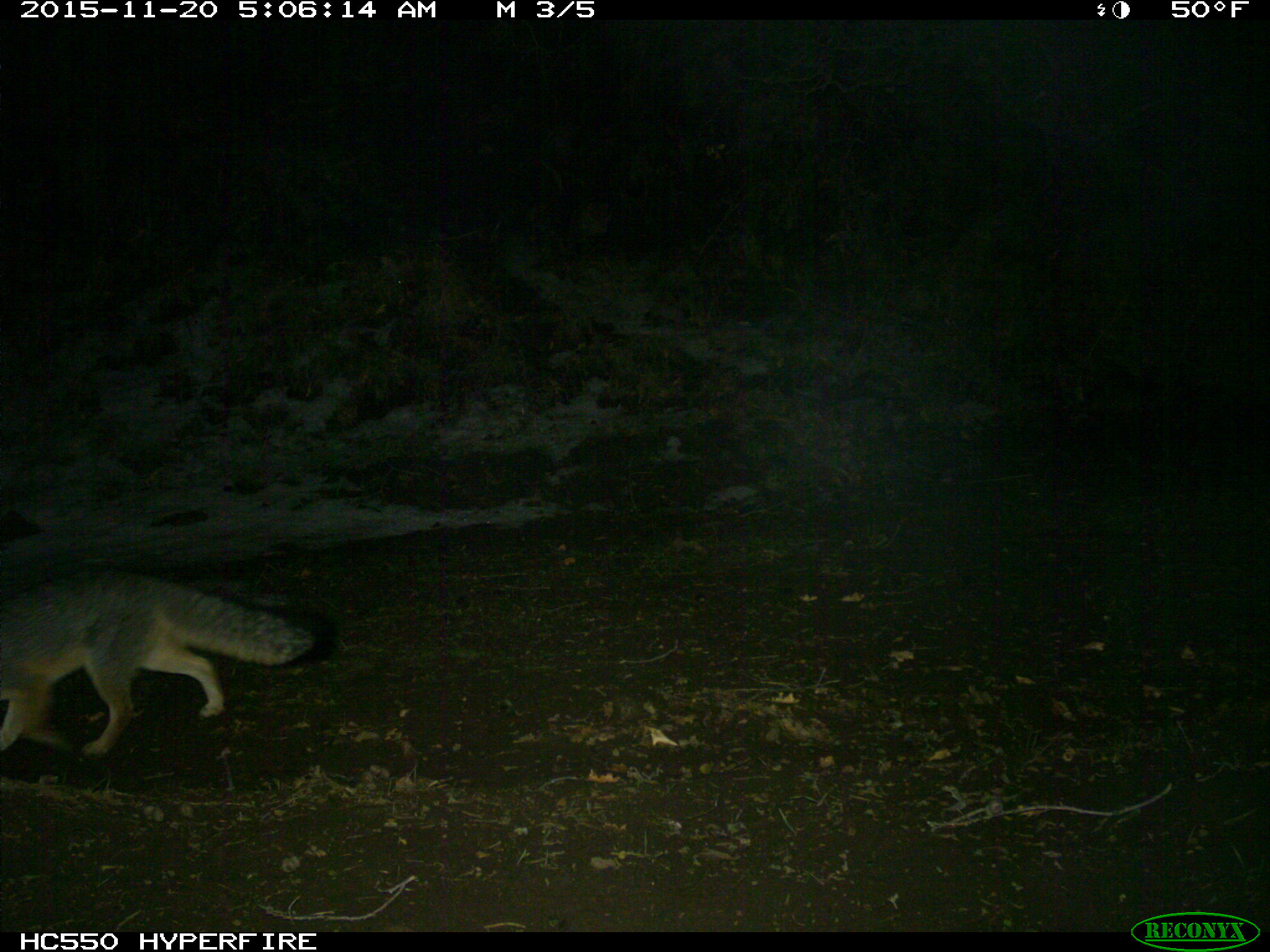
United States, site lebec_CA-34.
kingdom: Animalia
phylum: Chordata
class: Mammalia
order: Carnivora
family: Canidae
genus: Urocyon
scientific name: Urocyon cinereoargenteus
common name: gray fox